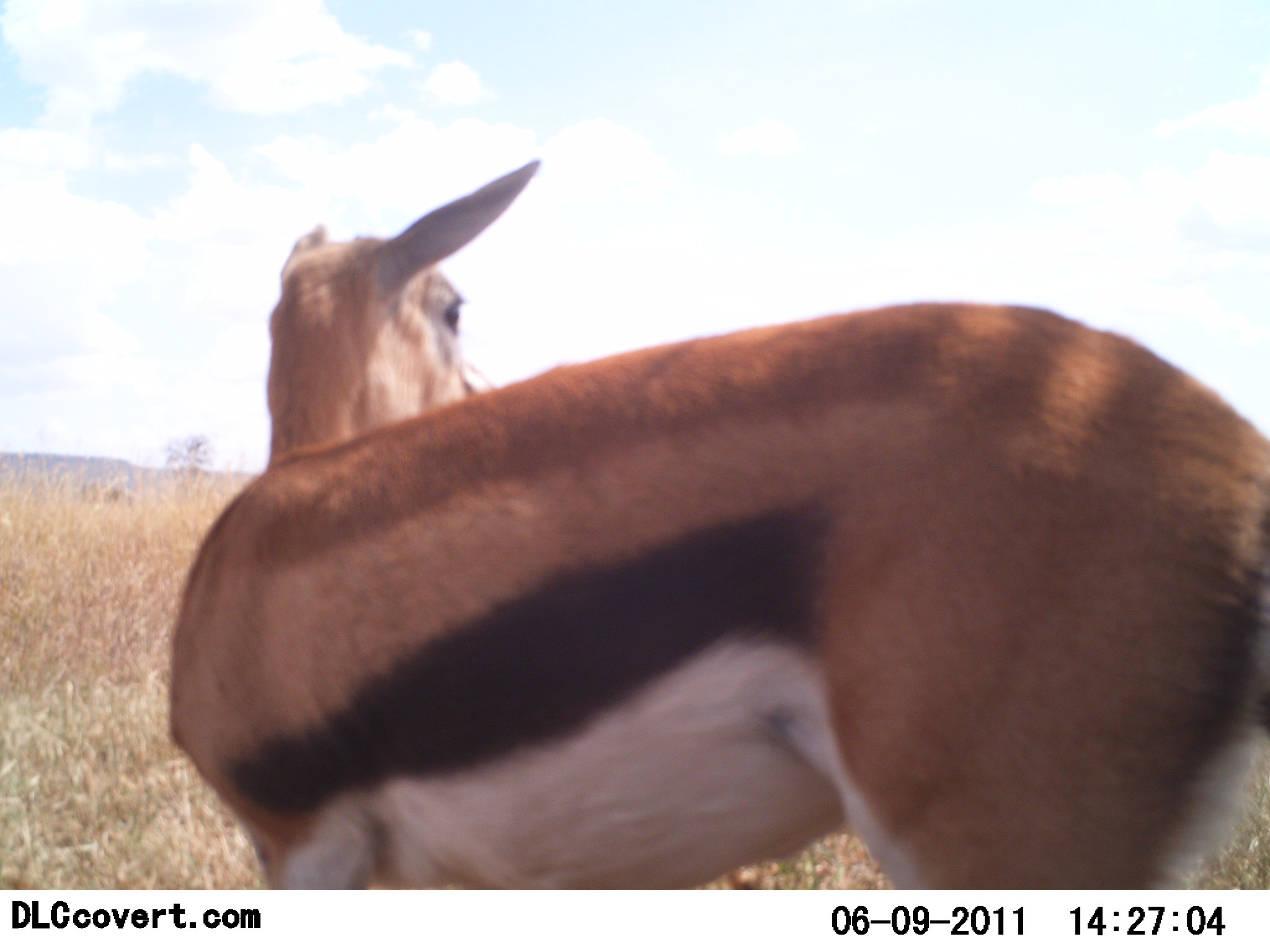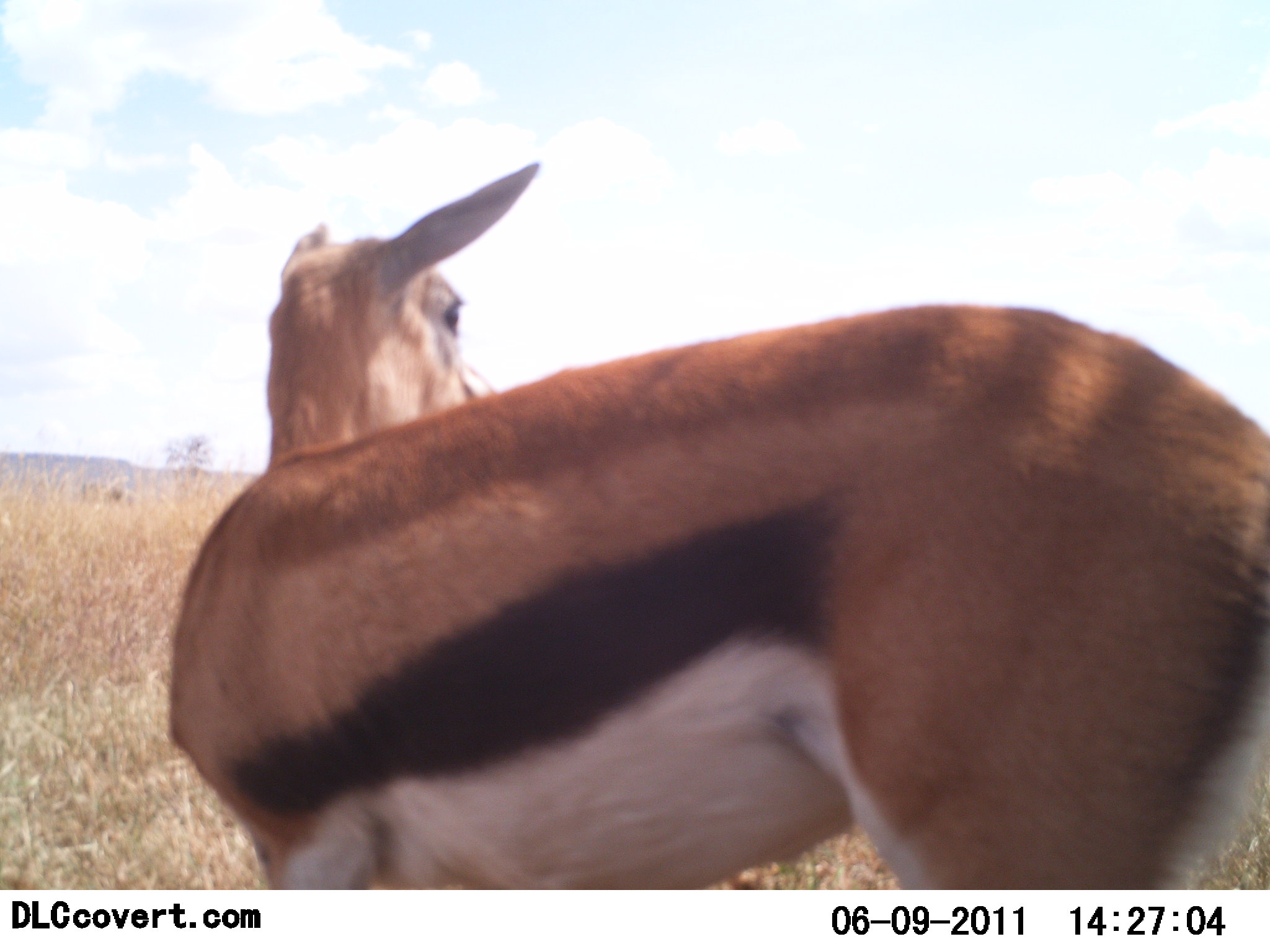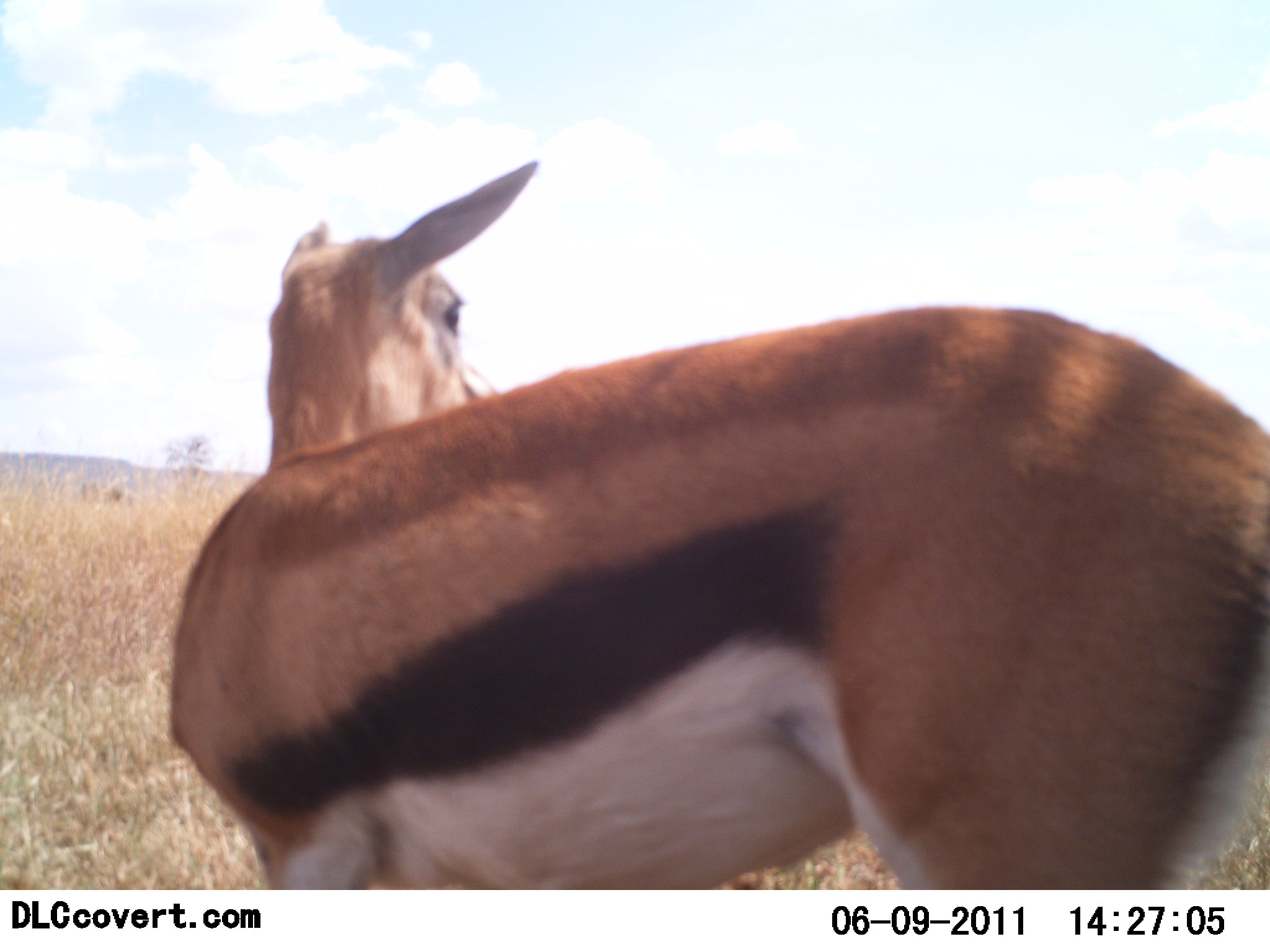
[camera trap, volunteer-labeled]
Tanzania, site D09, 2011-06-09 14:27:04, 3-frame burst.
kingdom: Animalia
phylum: Chordata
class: Mammalia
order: Artiodactyla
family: Bovidae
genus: Eudorcas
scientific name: Eudorcas thomsonii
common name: thomson's gazelle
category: gazellethomsons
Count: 1.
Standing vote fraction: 100%.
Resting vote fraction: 0%.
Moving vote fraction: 0%.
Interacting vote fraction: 0%.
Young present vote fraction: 7%.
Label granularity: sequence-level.